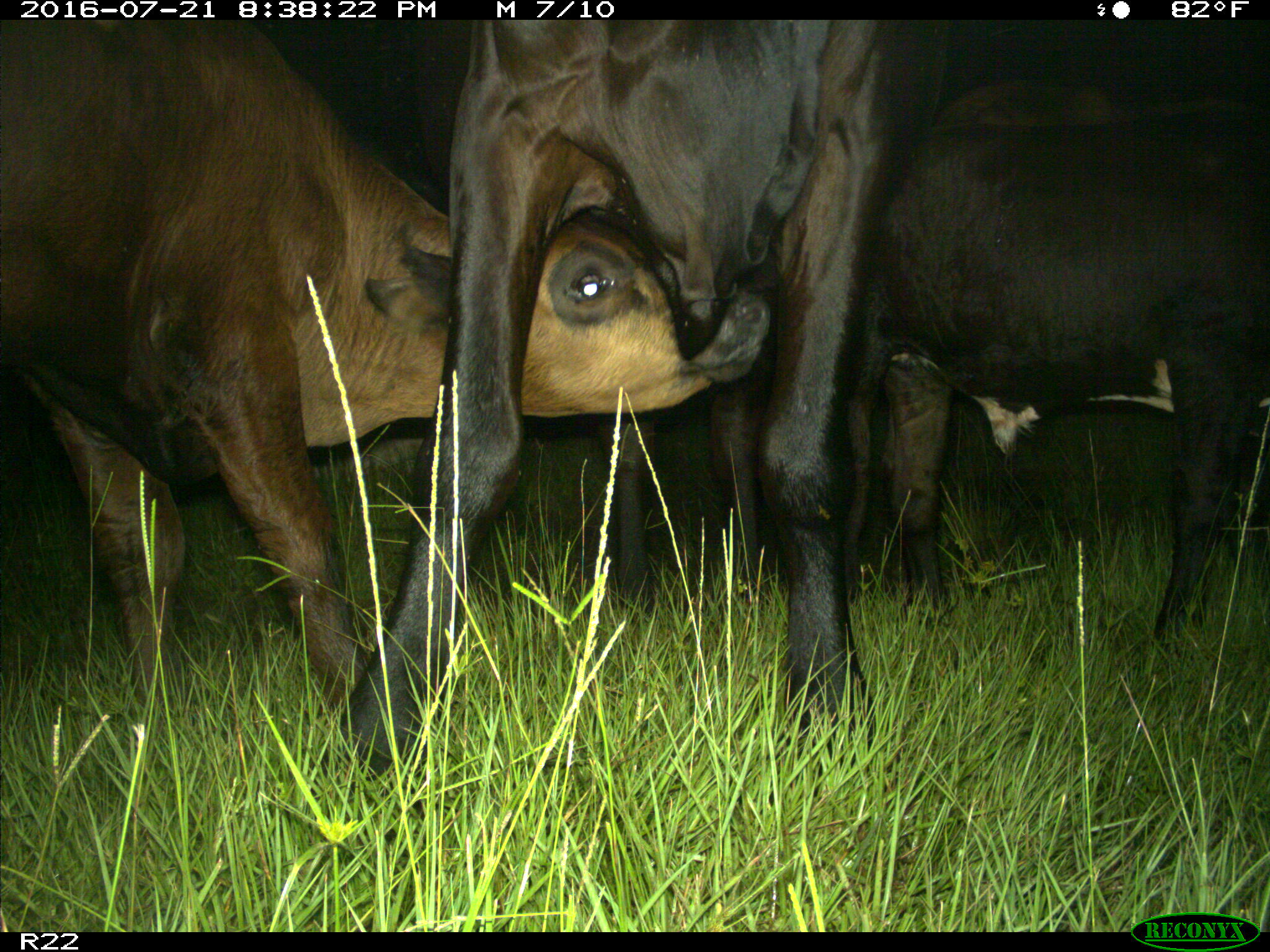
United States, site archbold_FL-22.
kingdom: Animalia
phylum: Chordata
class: Mammalia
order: Artiodactyla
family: Bovidae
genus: Bos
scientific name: Bos taurus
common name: domestic cow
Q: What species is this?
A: Bos taurus (domestic cow).